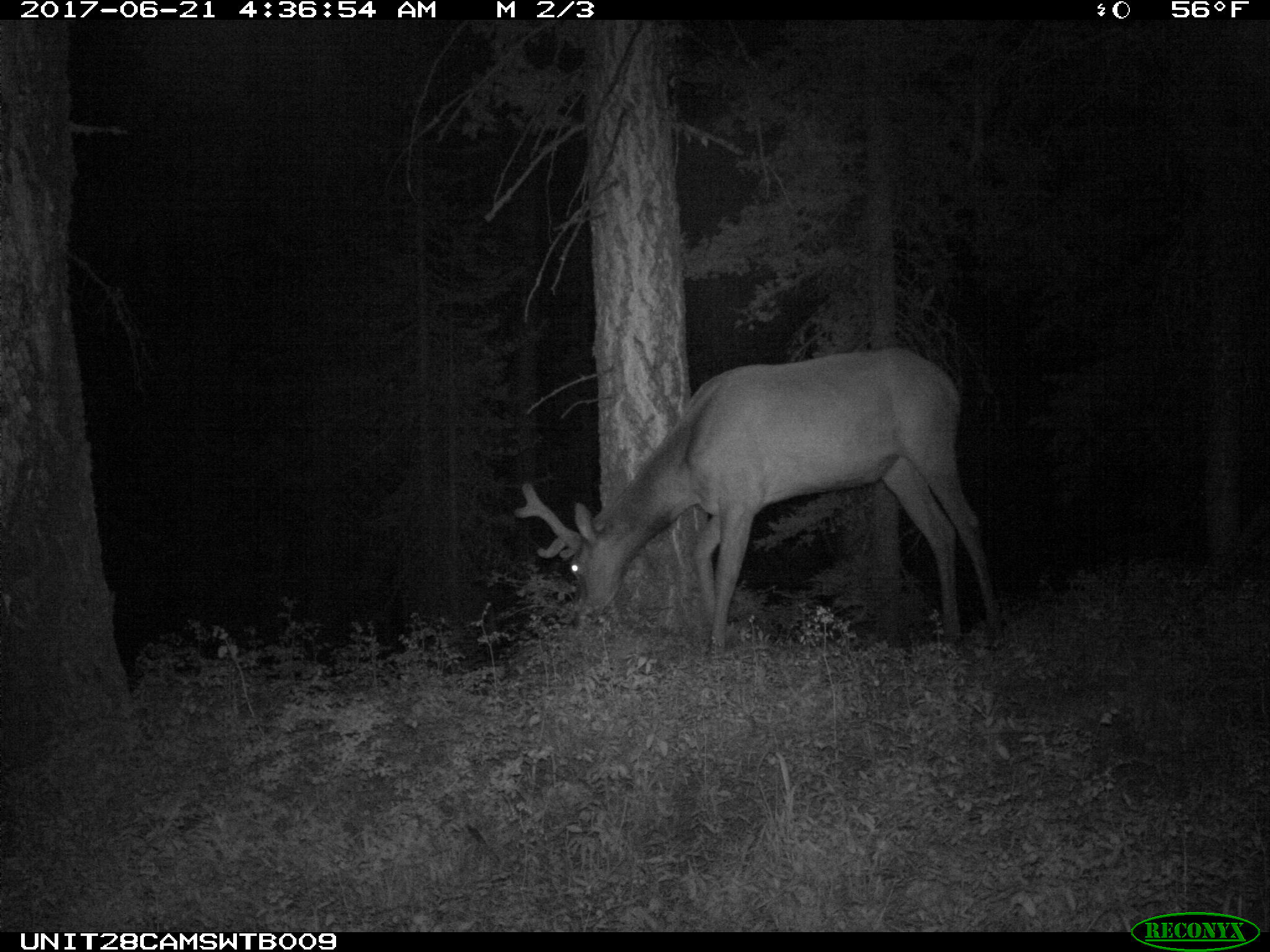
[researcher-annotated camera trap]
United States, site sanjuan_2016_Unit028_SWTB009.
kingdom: Animalia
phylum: Chordata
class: Mammalia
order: Artiodactyla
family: Cervidae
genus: Cervus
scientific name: Cervus elaphus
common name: red deer